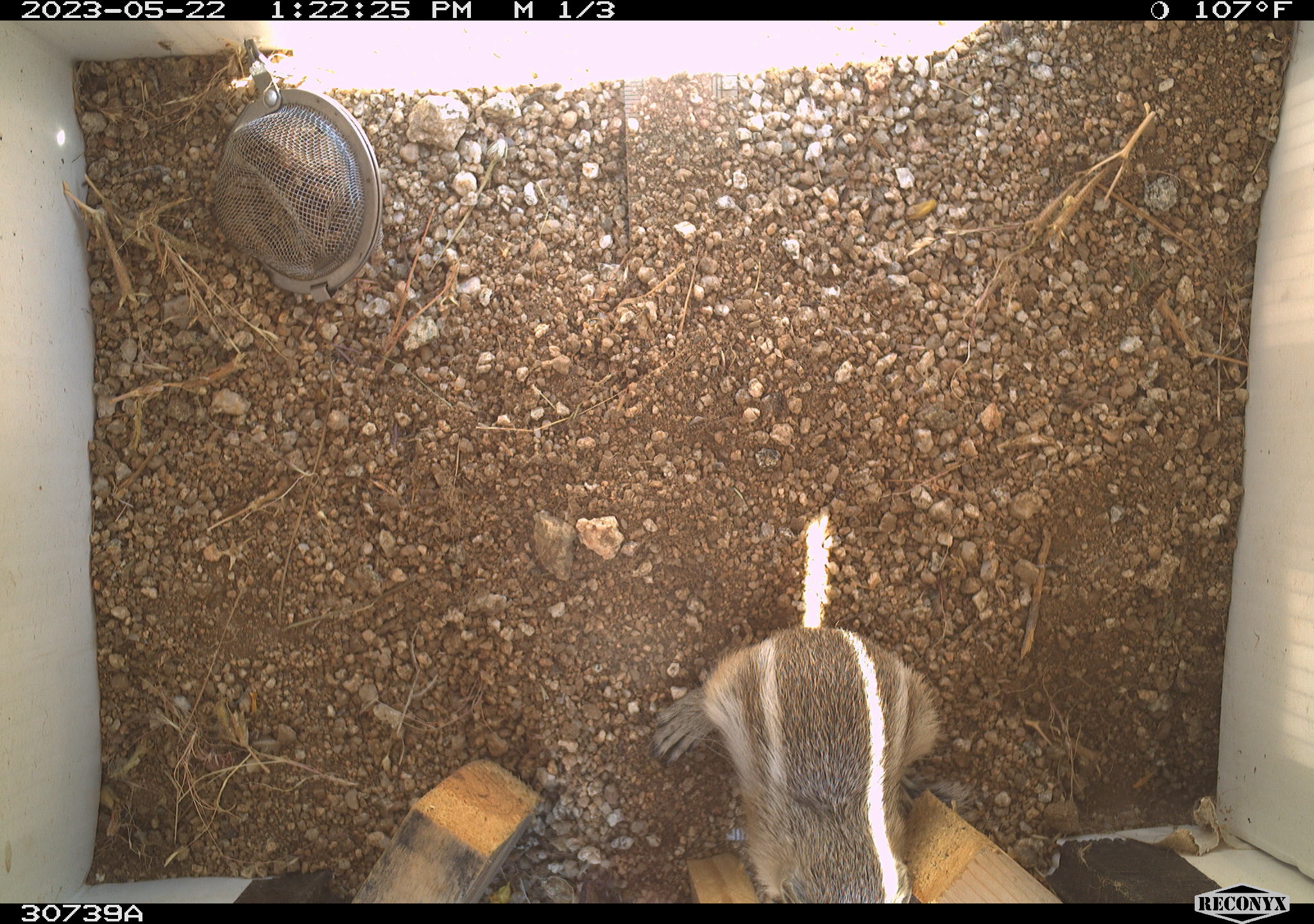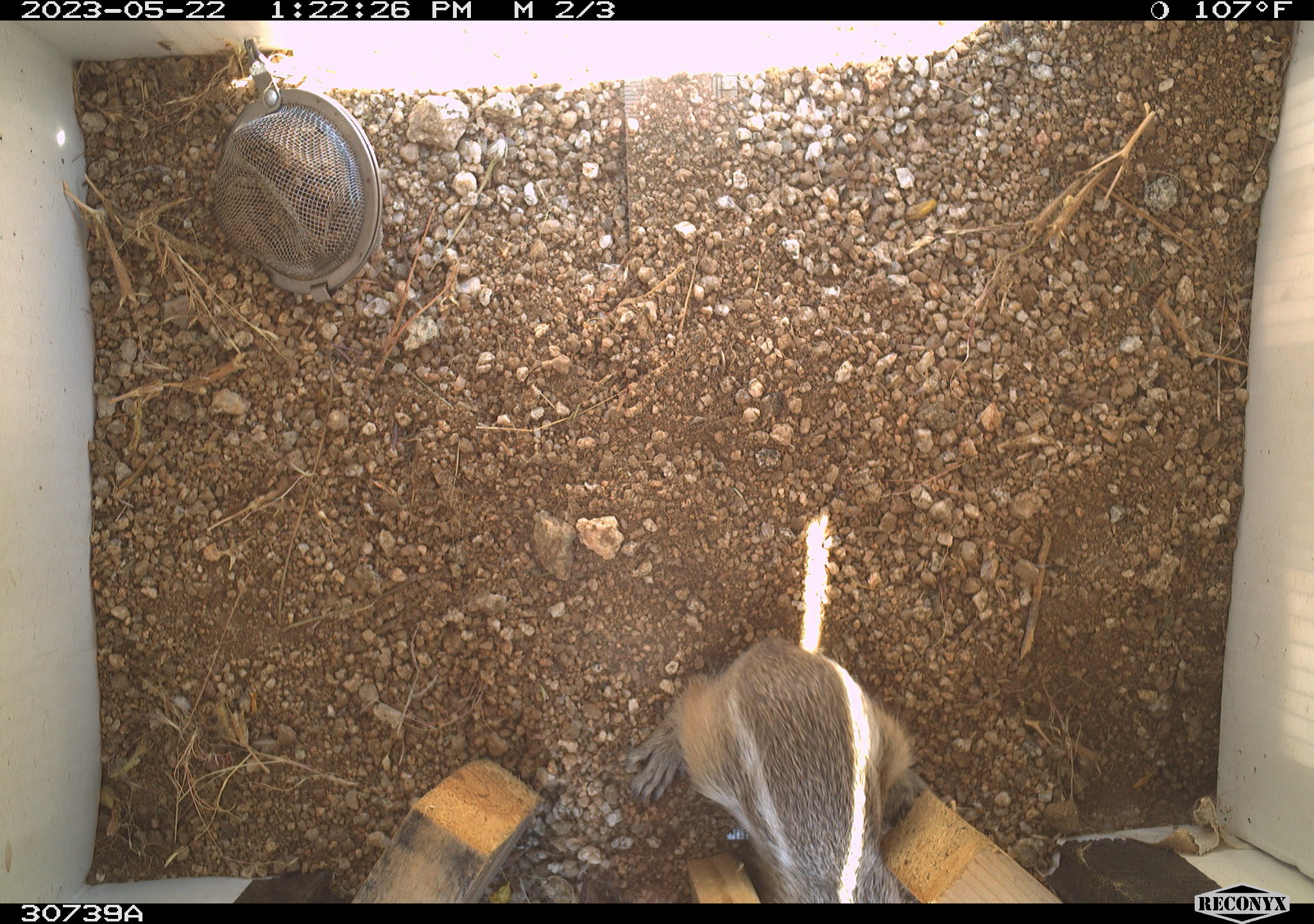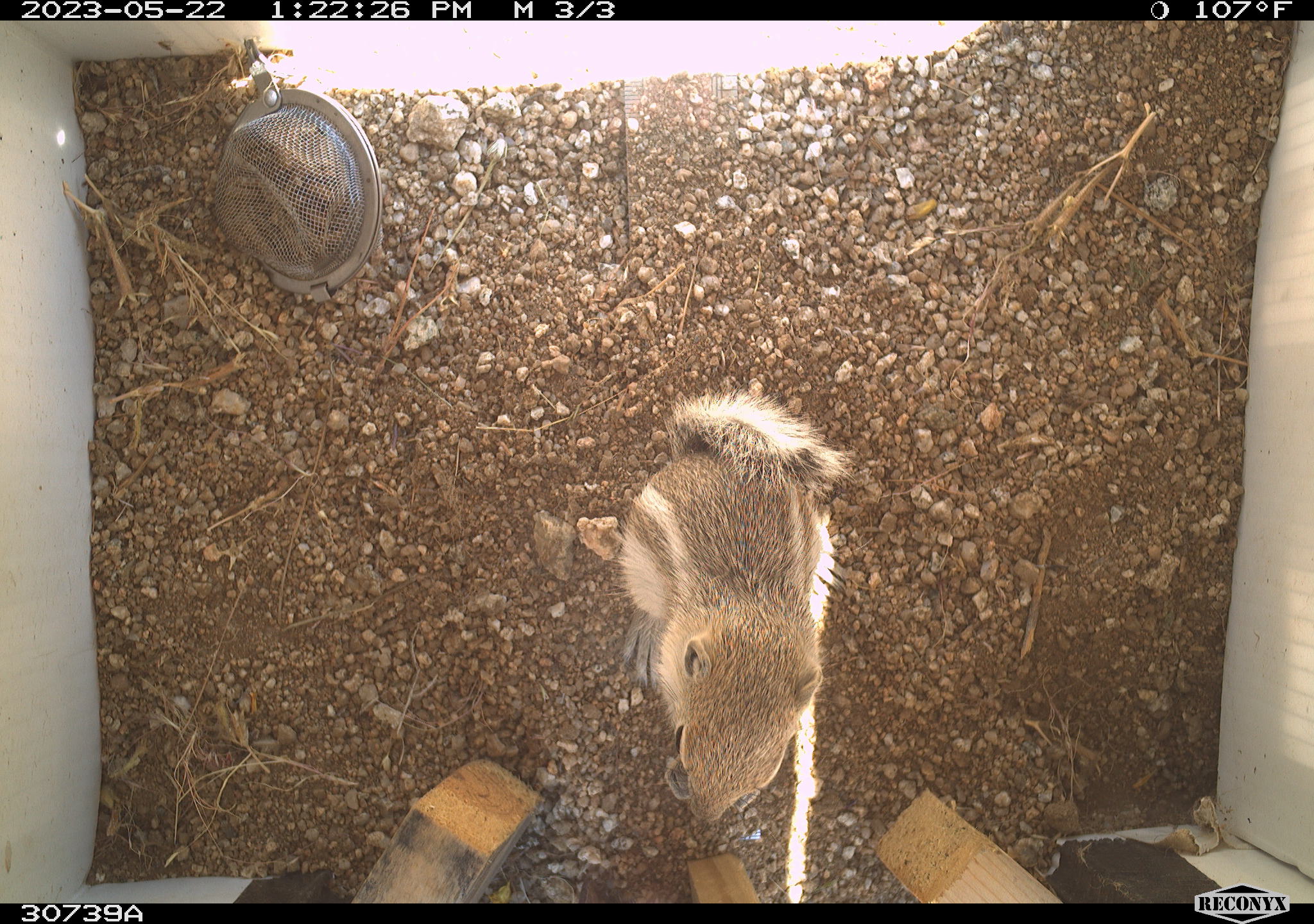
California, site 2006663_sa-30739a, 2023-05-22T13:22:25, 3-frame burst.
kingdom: Animalia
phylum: Chordata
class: Mammalia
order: Rodentia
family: Sciuridae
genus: Ammospermophilus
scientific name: Ammospermophilus leucurus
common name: white-tailed antelope squirrel